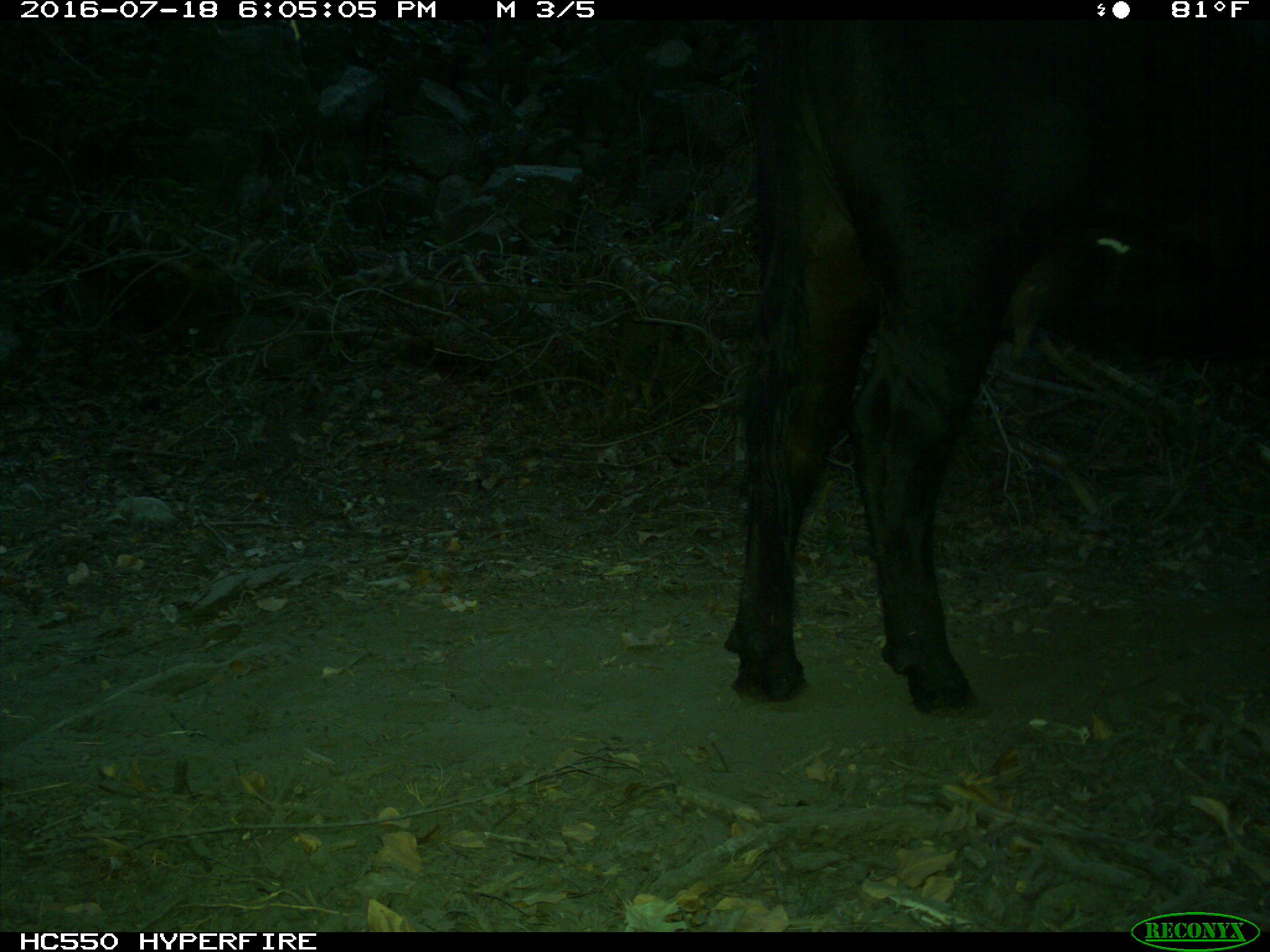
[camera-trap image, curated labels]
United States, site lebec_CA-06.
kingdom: Animalia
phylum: Chordata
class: Mammalia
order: Artiodactyla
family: Bovidae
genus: Bos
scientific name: Bos taurus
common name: domestic cow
Bos taurus (domestic cow).